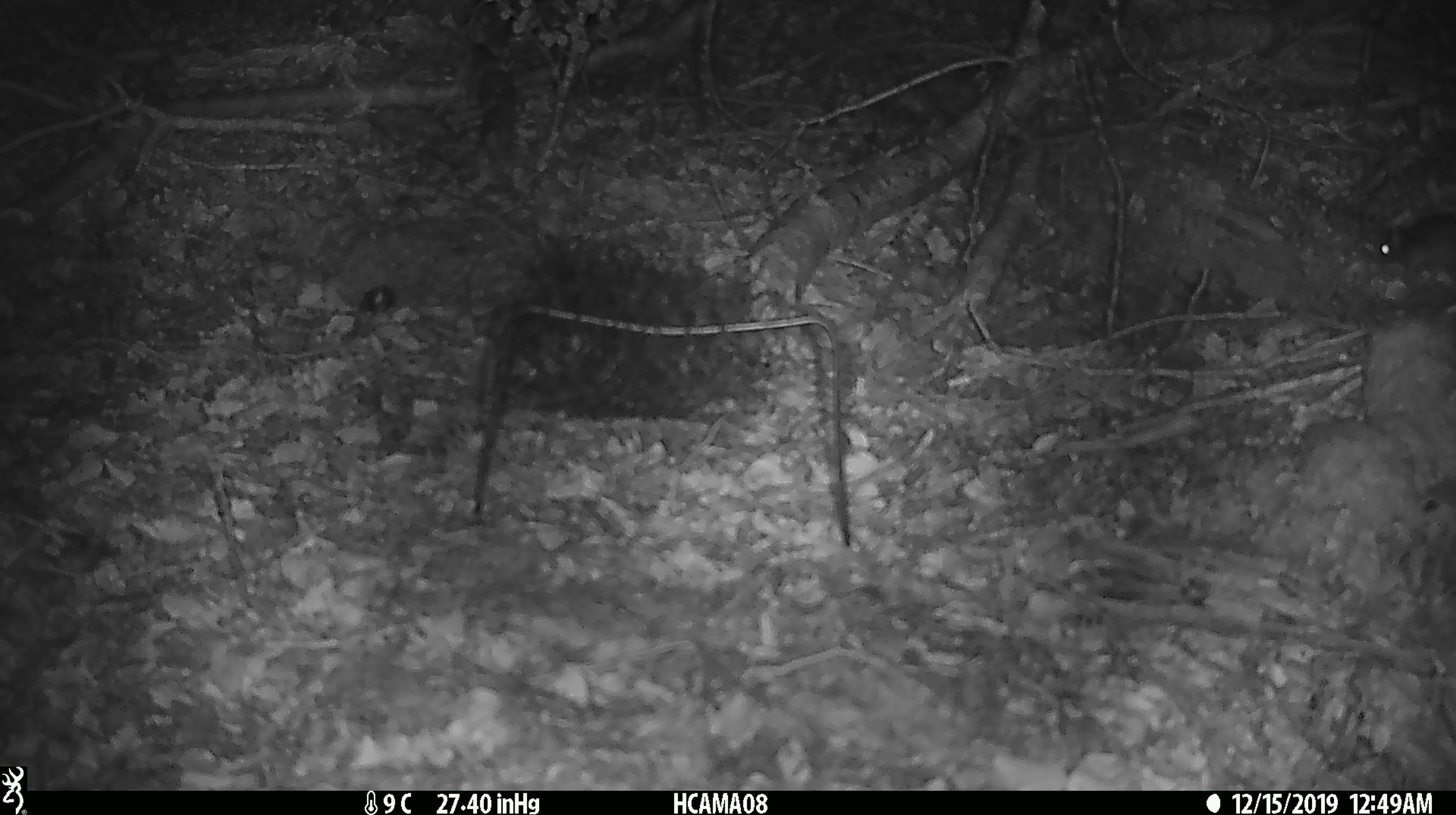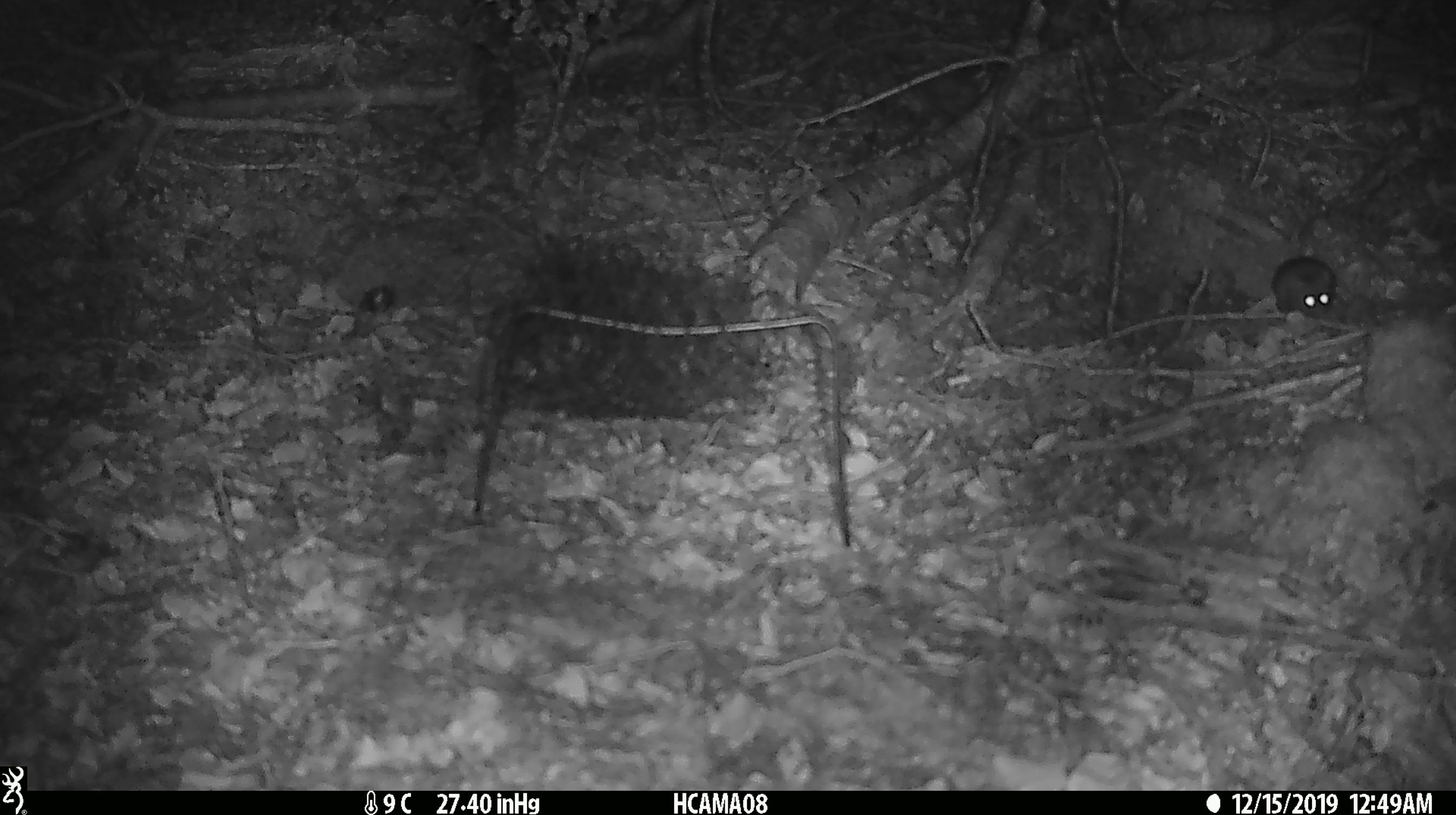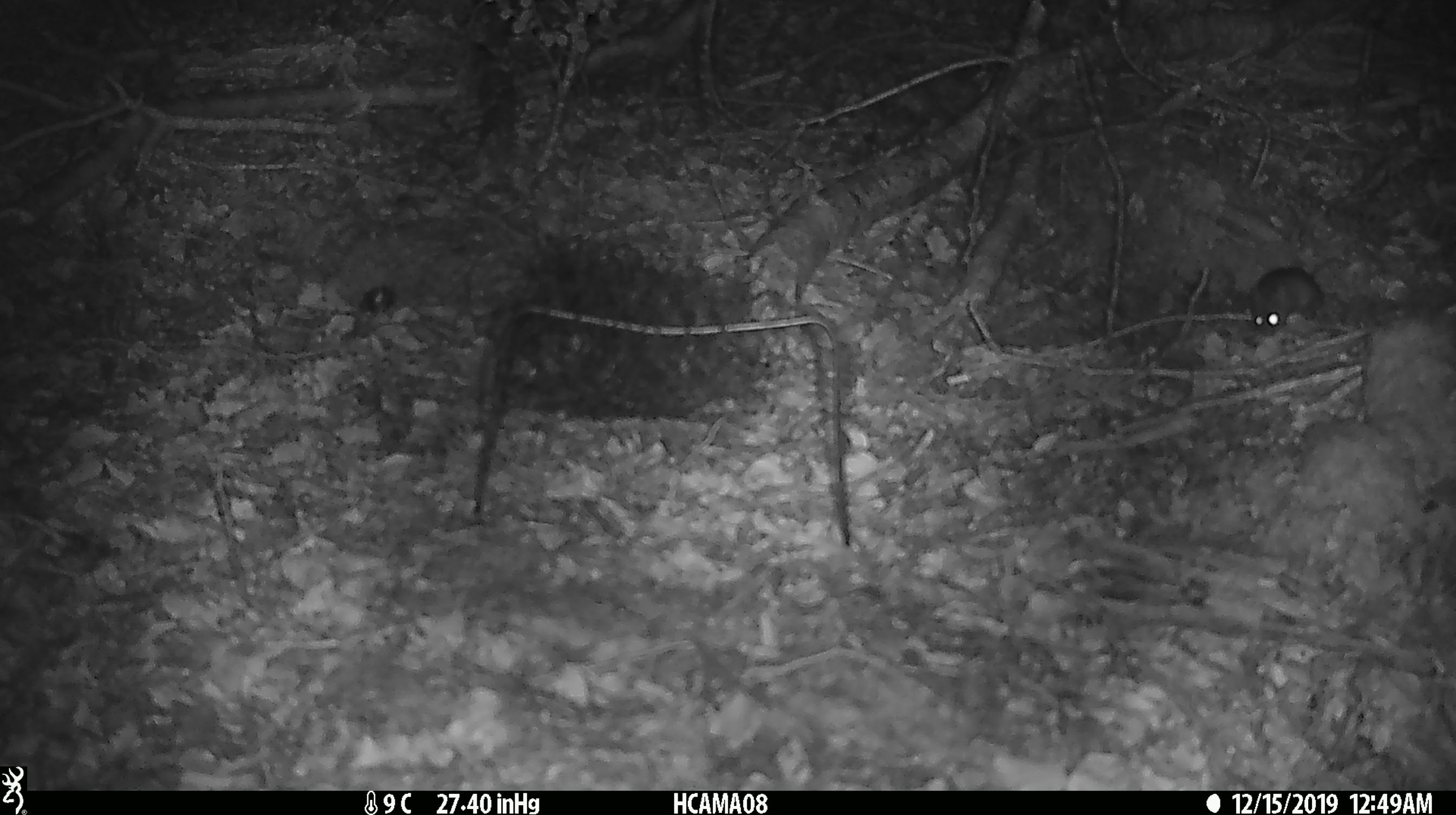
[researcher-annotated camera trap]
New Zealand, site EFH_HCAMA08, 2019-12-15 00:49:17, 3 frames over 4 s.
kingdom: Animalia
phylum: Chordata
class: Mammalia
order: Rodentia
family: Muridae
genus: Mus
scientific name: Mus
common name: mouse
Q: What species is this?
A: Mouse (Mus).